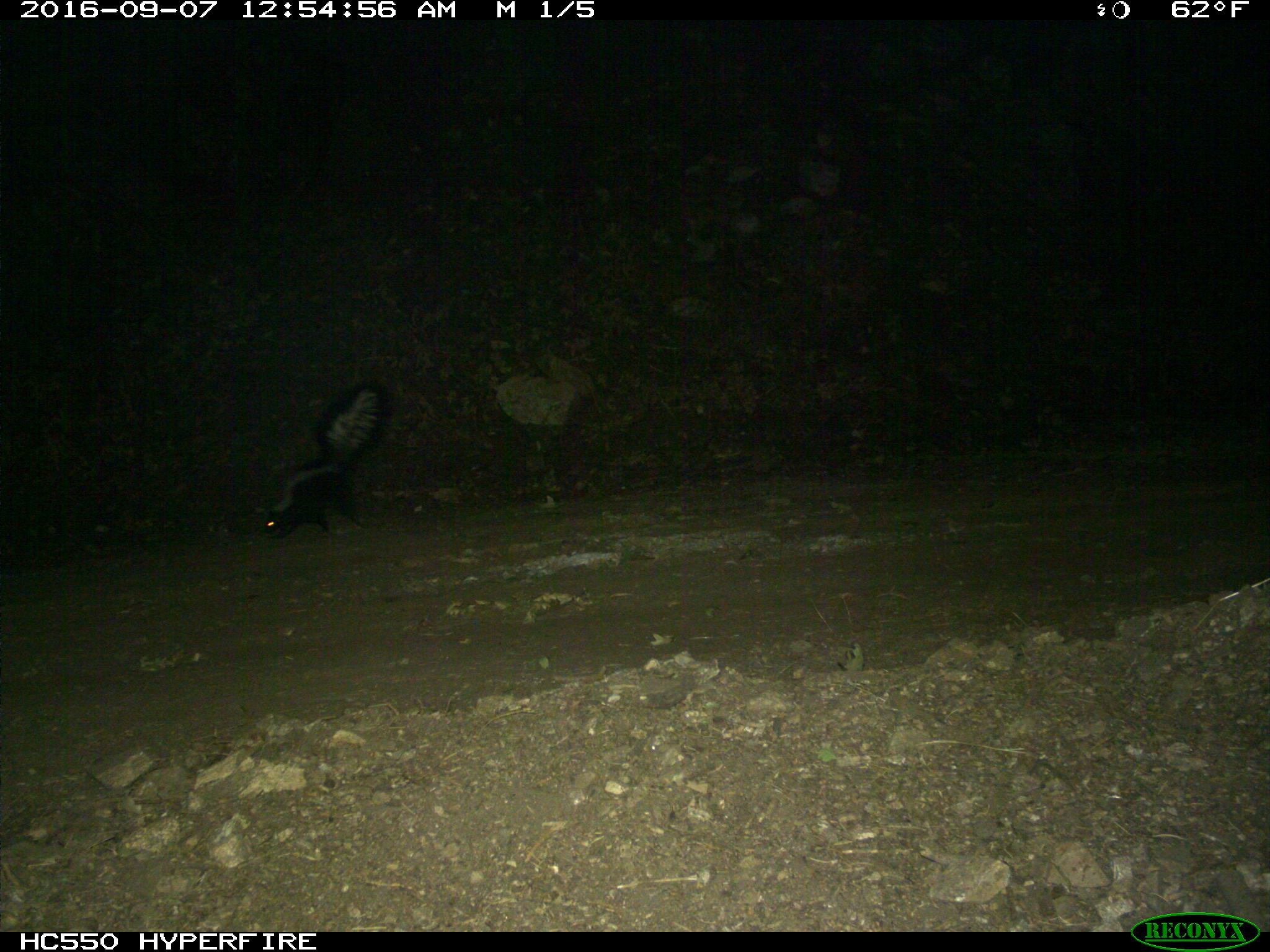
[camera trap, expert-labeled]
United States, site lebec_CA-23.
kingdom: Animalia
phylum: Chordata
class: Mammalia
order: Carnivora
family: Mephitidae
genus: Mephitis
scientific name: Mephitis mephitis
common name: striped skunk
Mephitis mephitis (striped skunk).